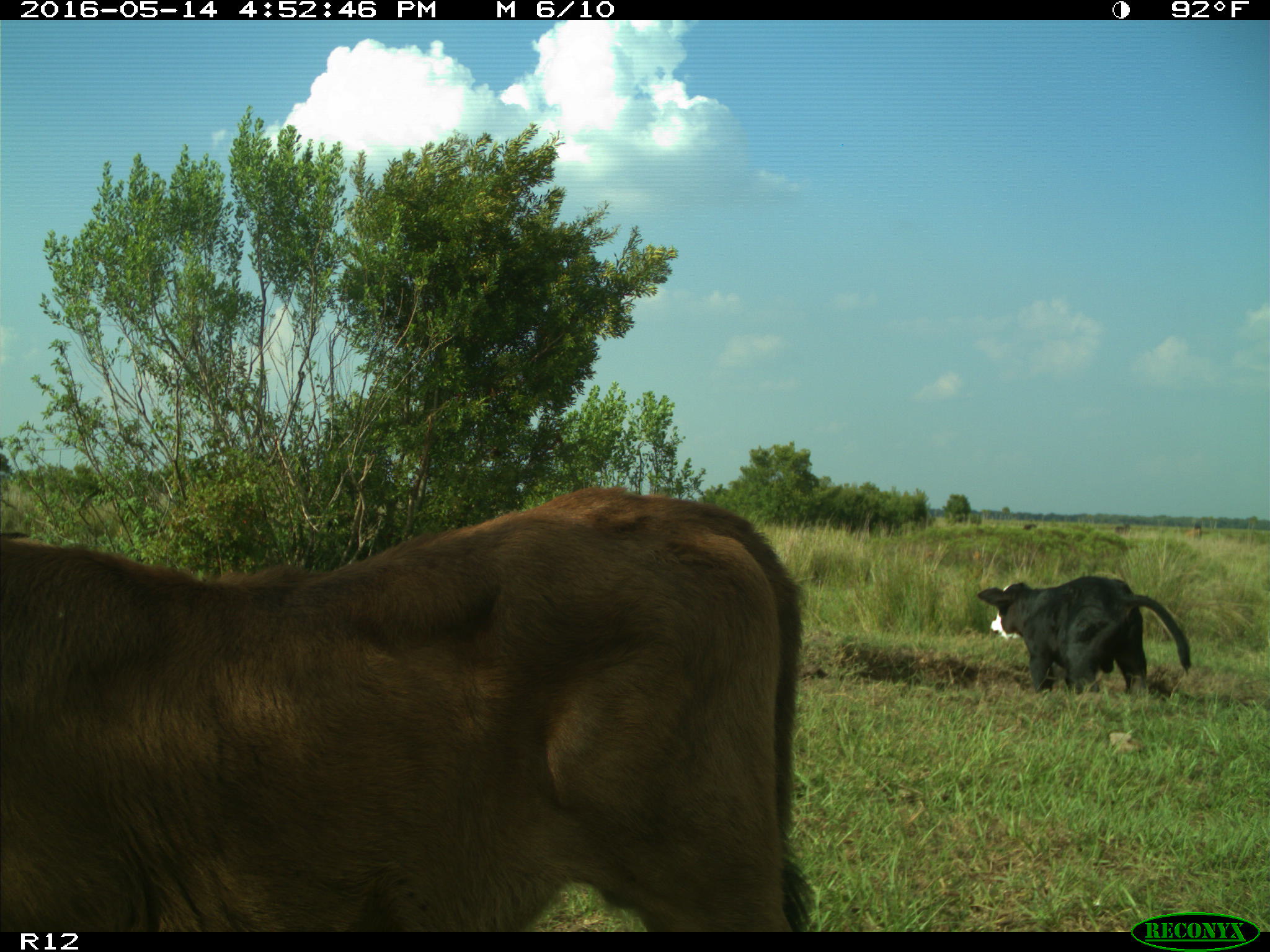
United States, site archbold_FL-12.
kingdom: Animalia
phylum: Chordata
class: Mammalia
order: Artiodactyla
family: Bovidae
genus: Bos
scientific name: Bos taurus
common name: domestic cow